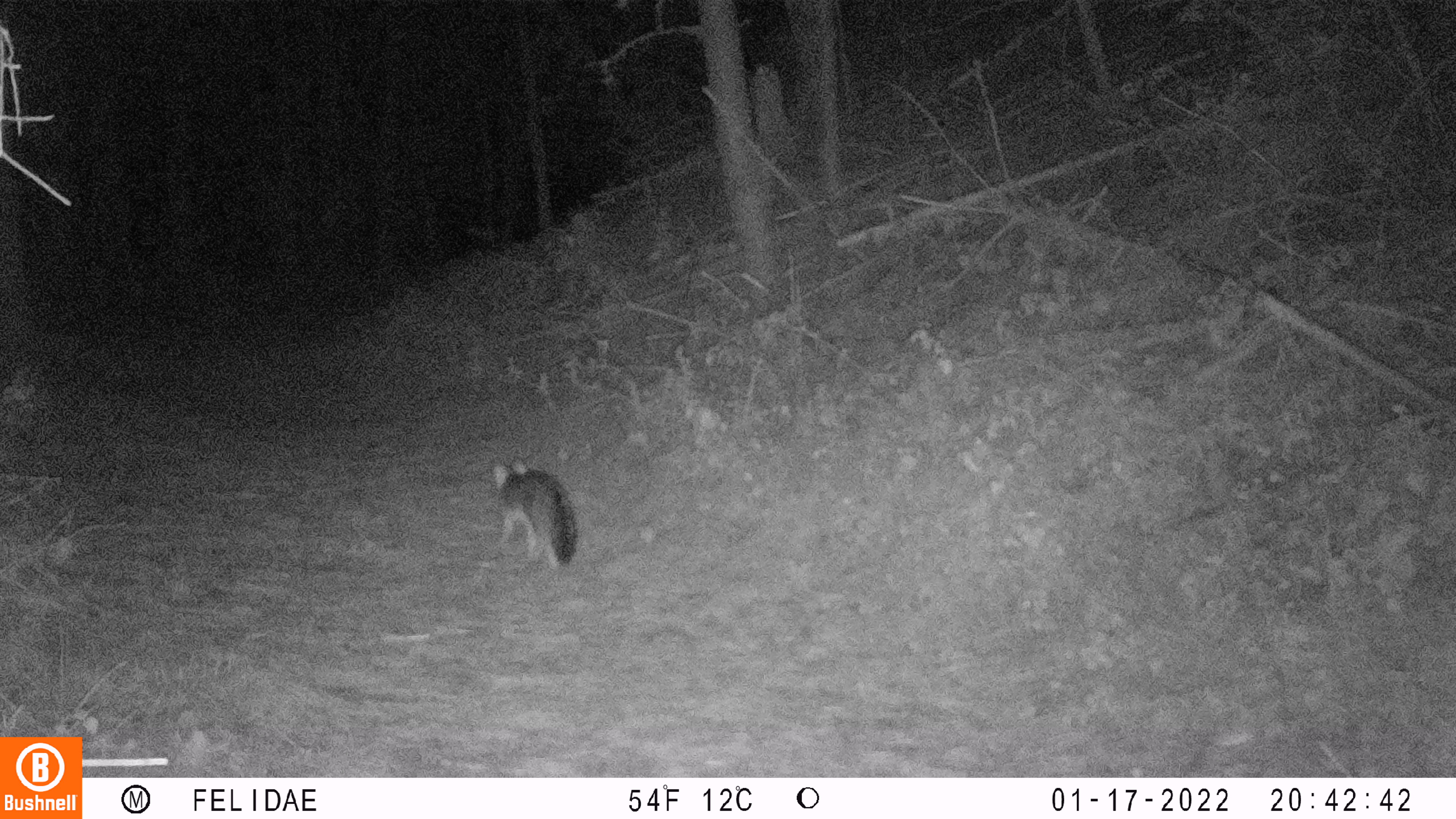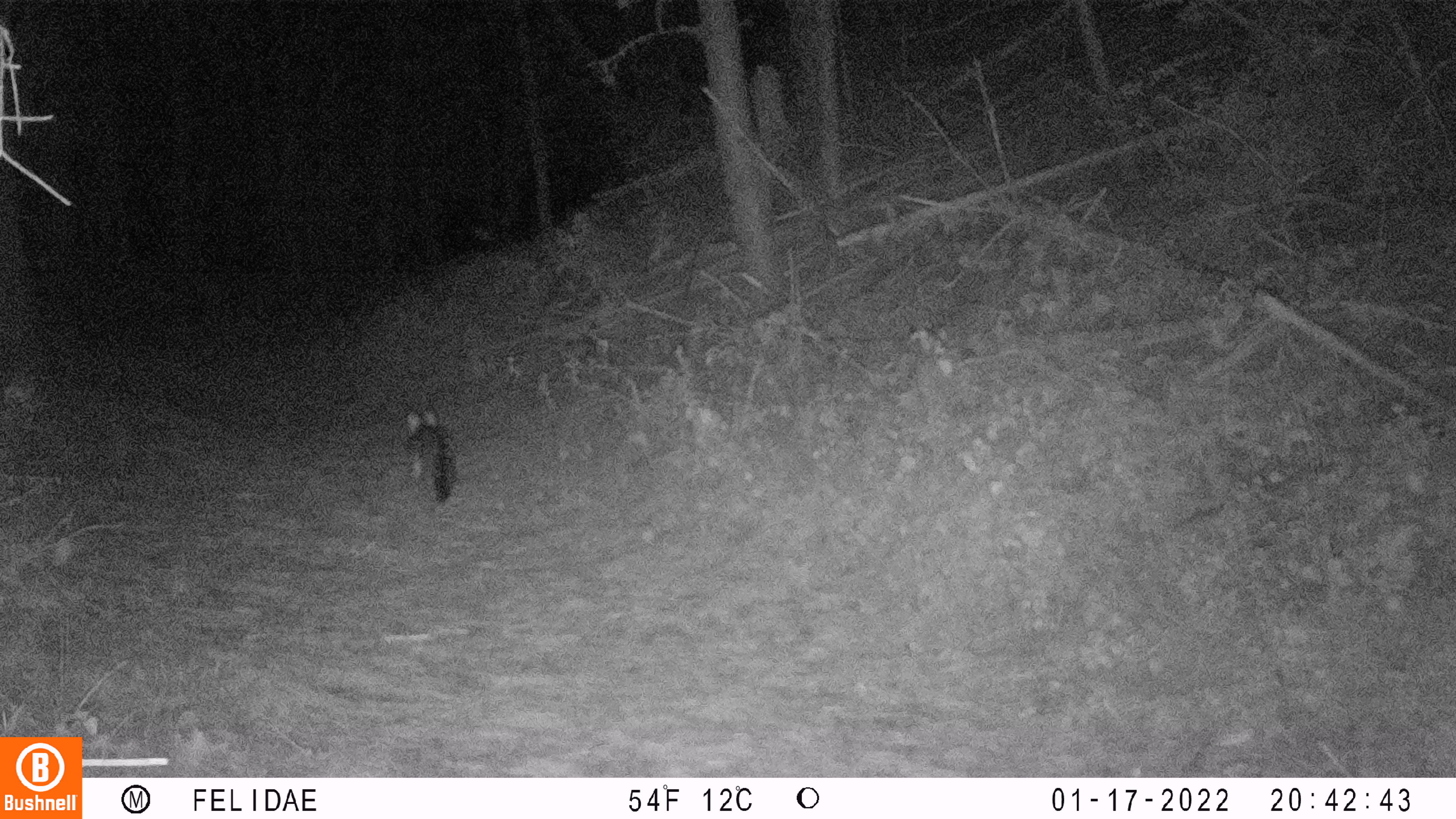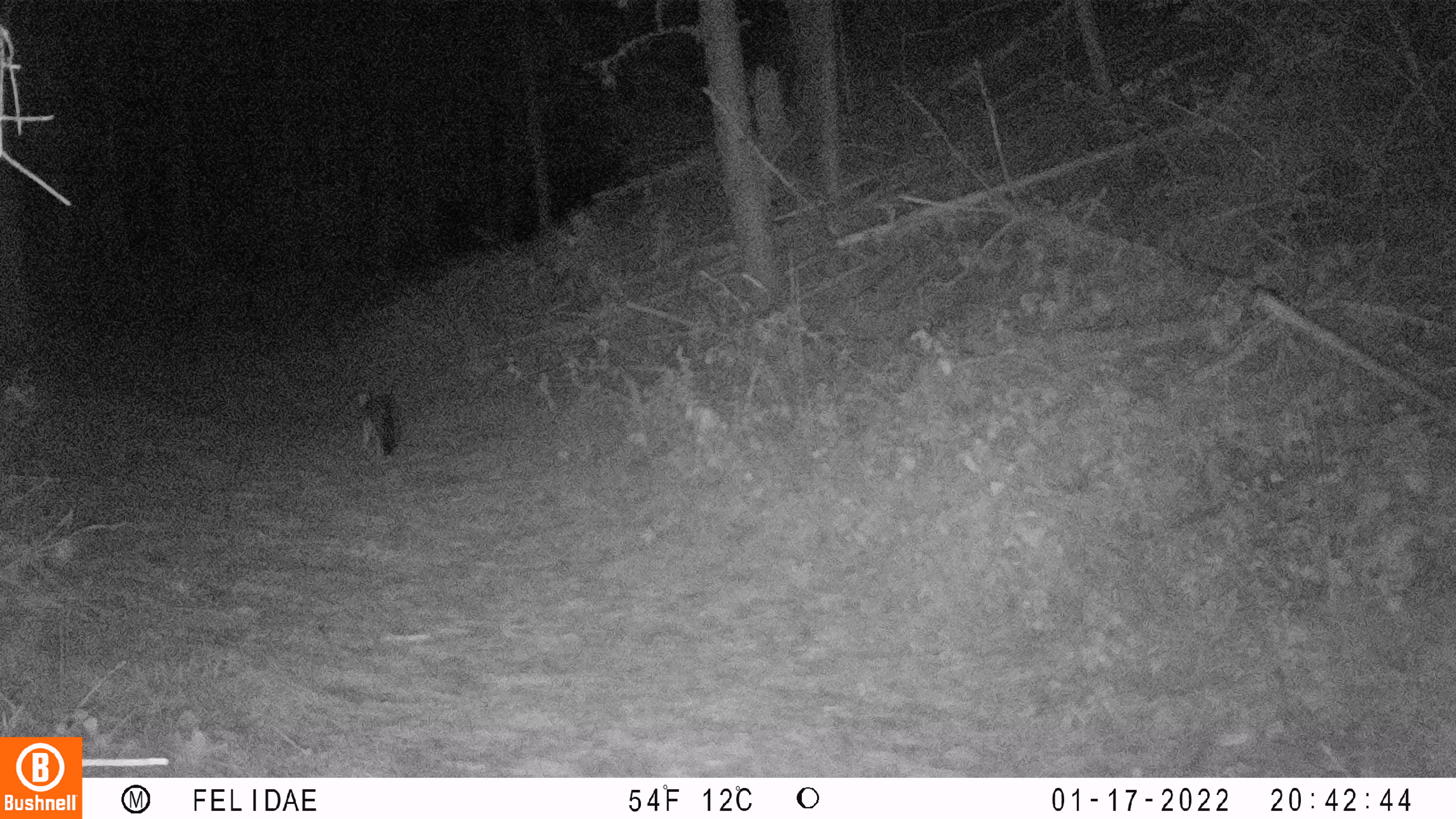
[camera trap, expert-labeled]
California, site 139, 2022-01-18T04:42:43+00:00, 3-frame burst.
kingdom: Animalia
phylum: Chordata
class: Mammalia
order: Carnivora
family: Canidae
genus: Urocyon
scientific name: Urocyon cinereoargenteus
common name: gray fox